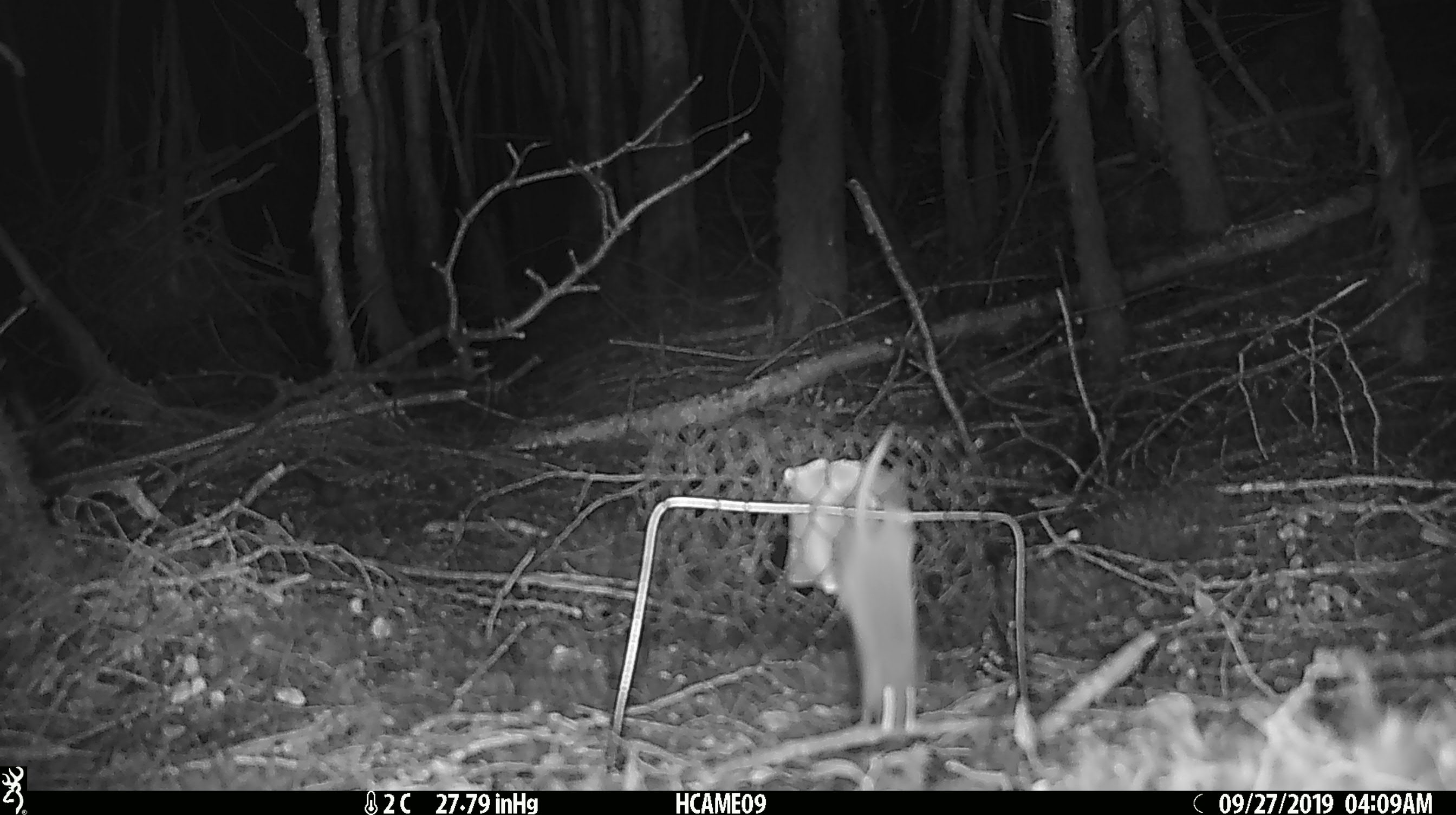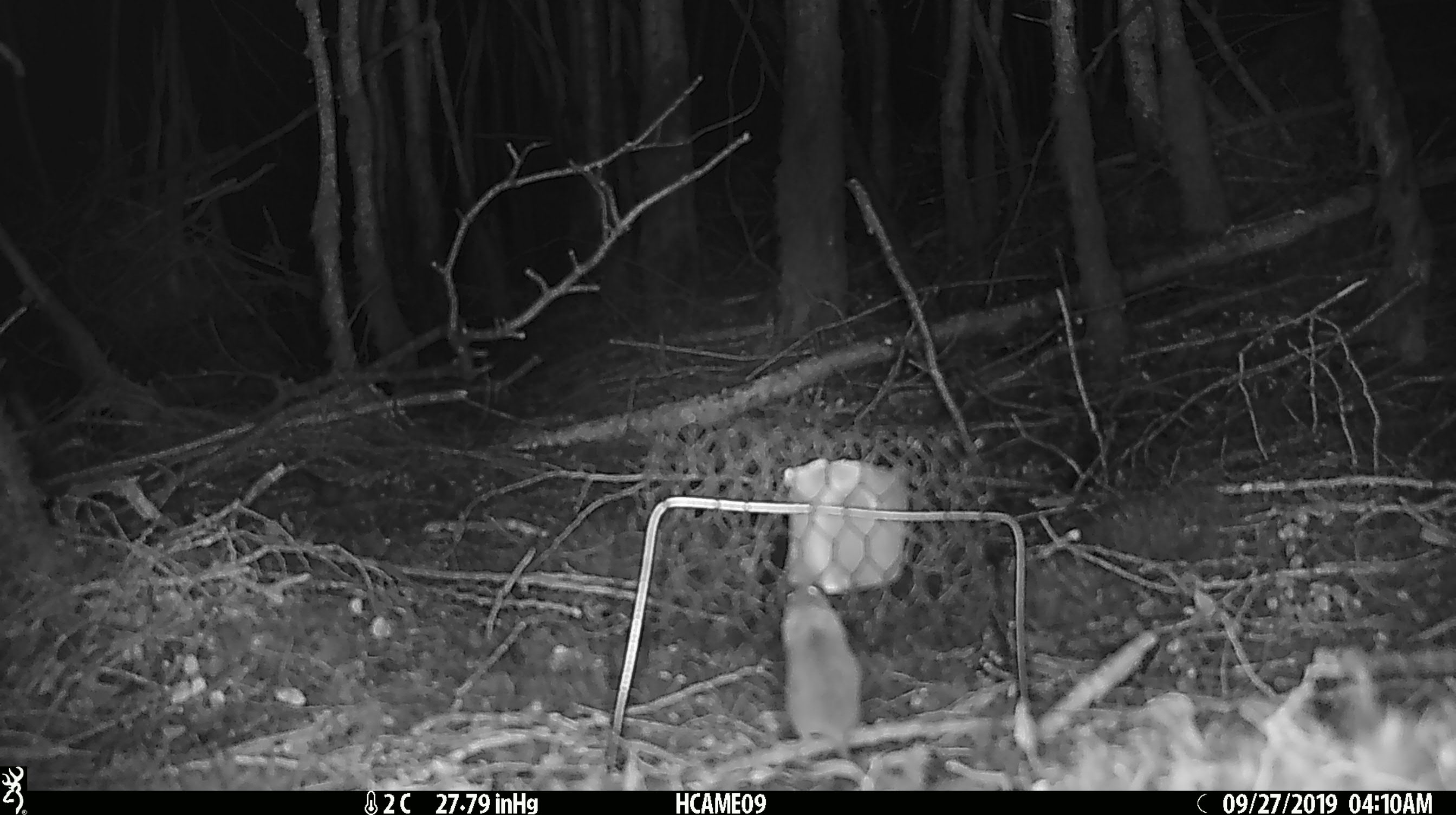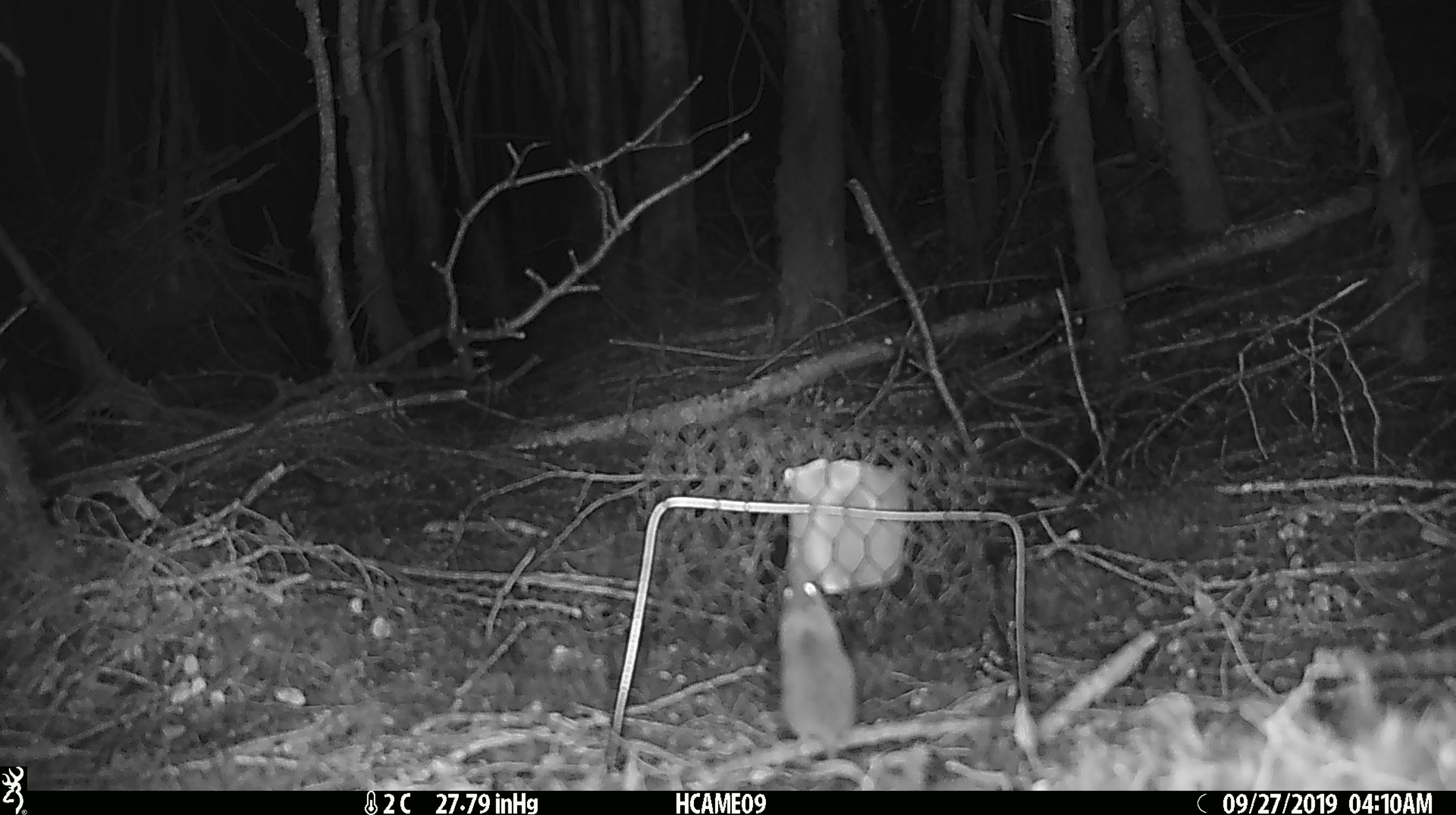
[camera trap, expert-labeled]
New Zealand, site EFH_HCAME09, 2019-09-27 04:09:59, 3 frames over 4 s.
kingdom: Animalia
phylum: Chordata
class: Mammalia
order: Rodentia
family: Muridae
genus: Mus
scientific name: Mus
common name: mouse